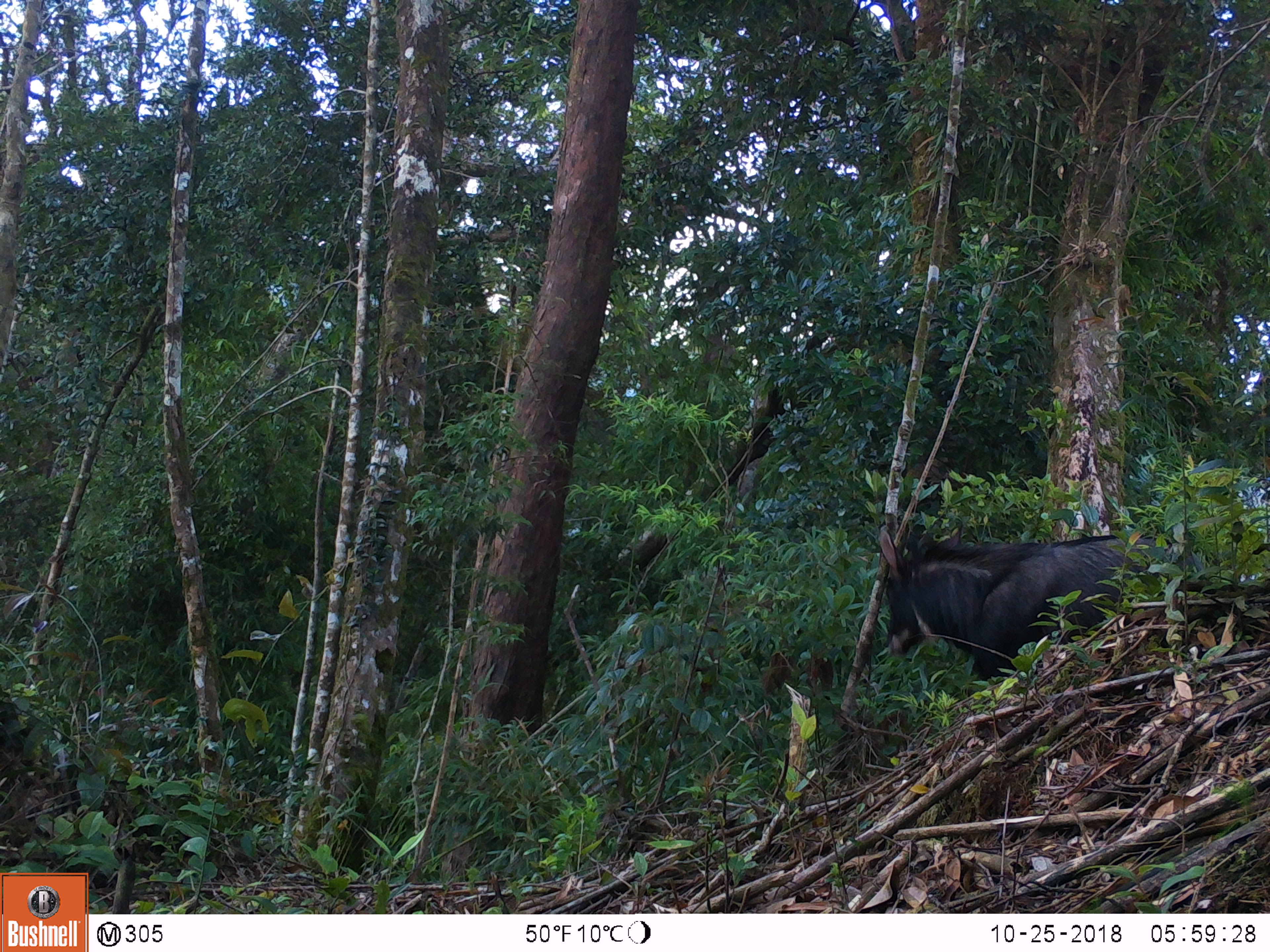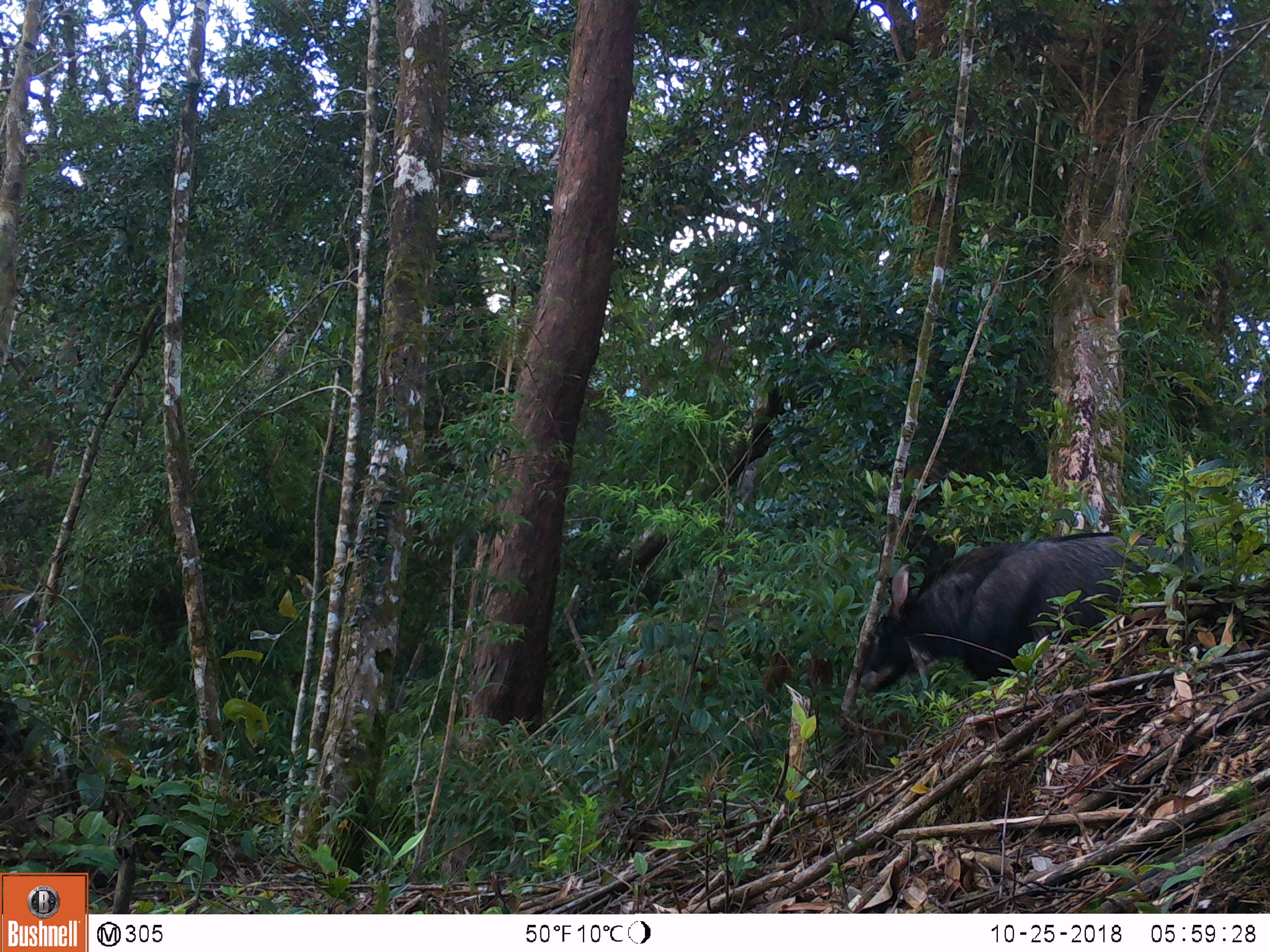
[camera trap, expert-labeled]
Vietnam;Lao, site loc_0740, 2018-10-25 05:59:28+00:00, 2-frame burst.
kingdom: Animalia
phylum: Chordata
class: Mammalia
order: Artiodactyla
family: Bovidae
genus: Capricornis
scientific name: Capricornis sumatraensis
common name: chinese serow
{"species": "chinese serow (Capricornis sumatraensis)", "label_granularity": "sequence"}